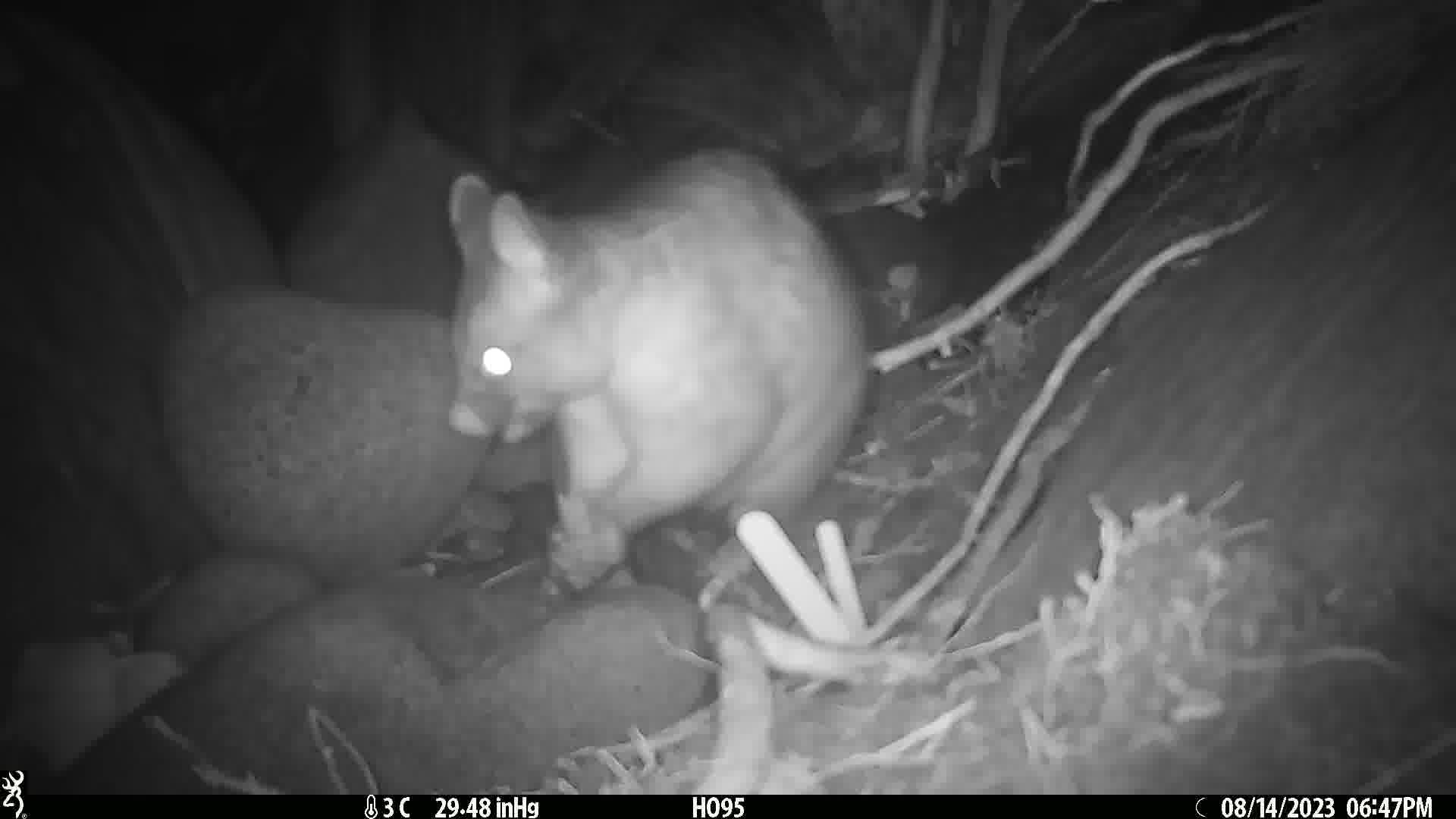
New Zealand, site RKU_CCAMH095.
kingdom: Animalia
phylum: Chordata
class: Mammalia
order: Diprotodontia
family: Phalangeridae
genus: Trichosurus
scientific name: Trichosurus vulpecula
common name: common brushtail possum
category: possum